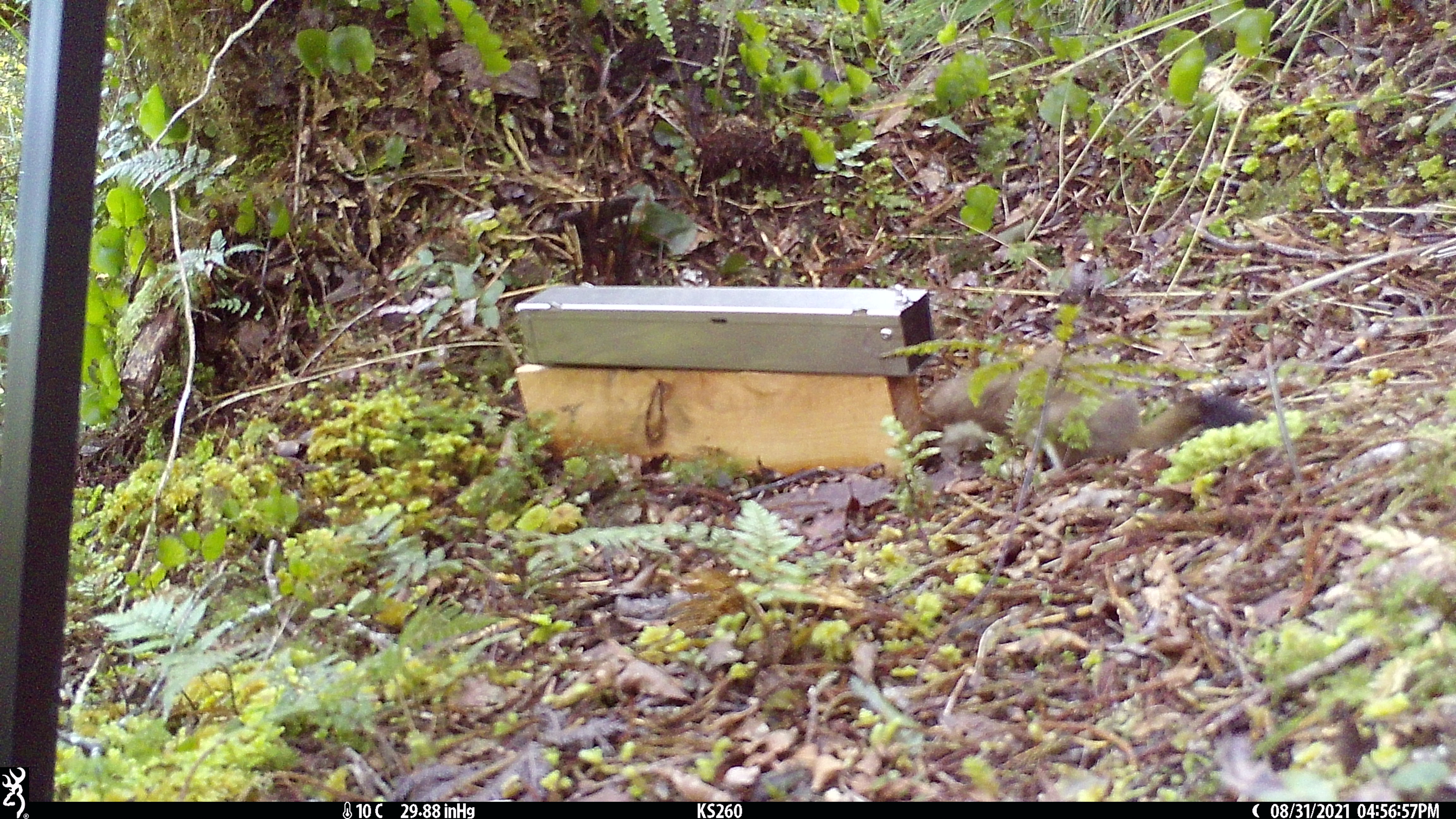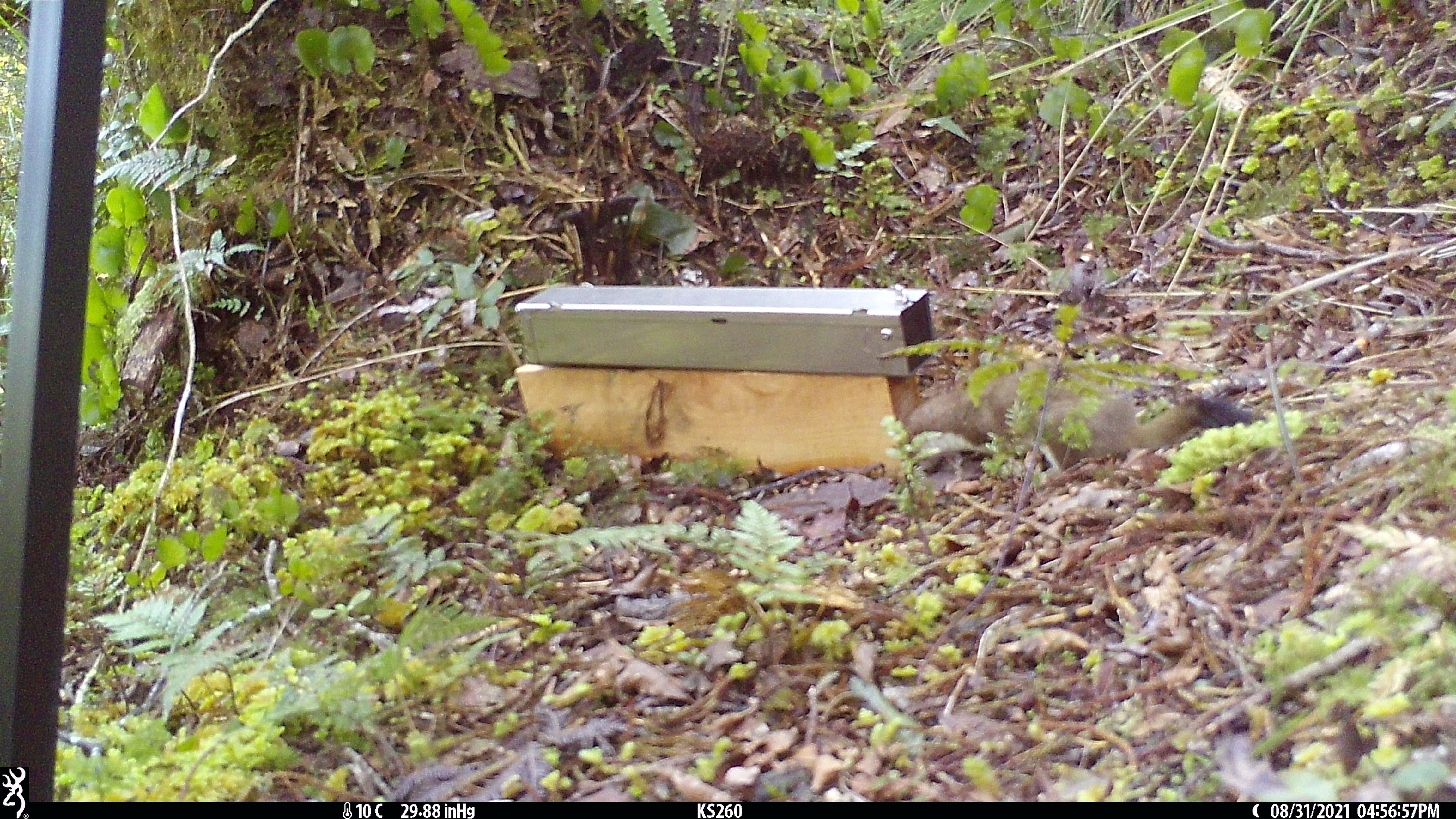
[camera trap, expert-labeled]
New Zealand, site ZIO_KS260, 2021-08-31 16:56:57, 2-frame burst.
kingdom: Animalia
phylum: Chordata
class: Mammalia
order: Carnivora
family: Mustelidae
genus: Mustela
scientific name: Mustela erminea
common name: stoat